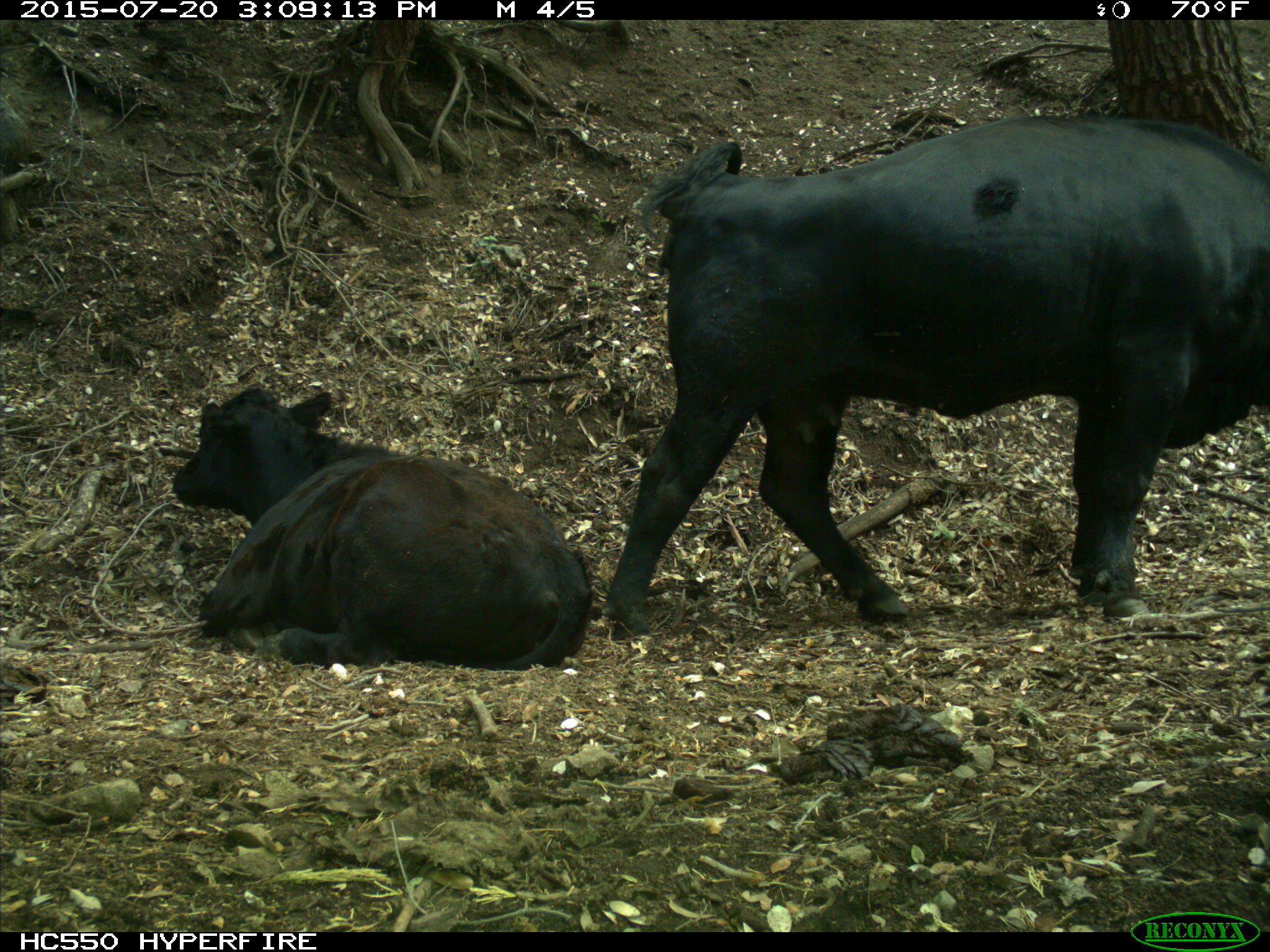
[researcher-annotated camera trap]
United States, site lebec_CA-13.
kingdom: Animalia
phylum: Chordata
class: Mammalia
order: Artiodactyla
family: Bovidae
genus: Bos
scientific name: Bos taurus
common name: domestic cow